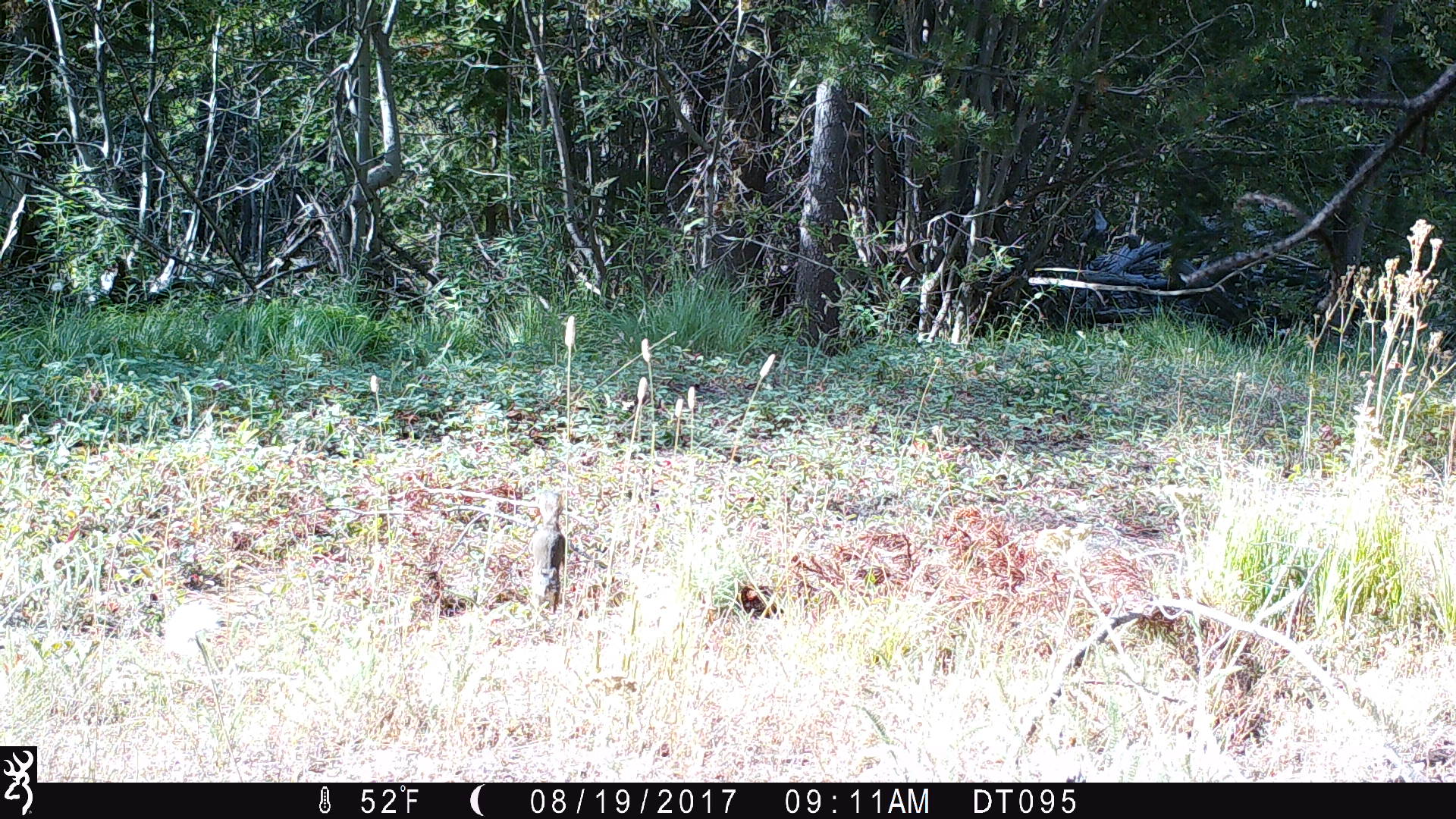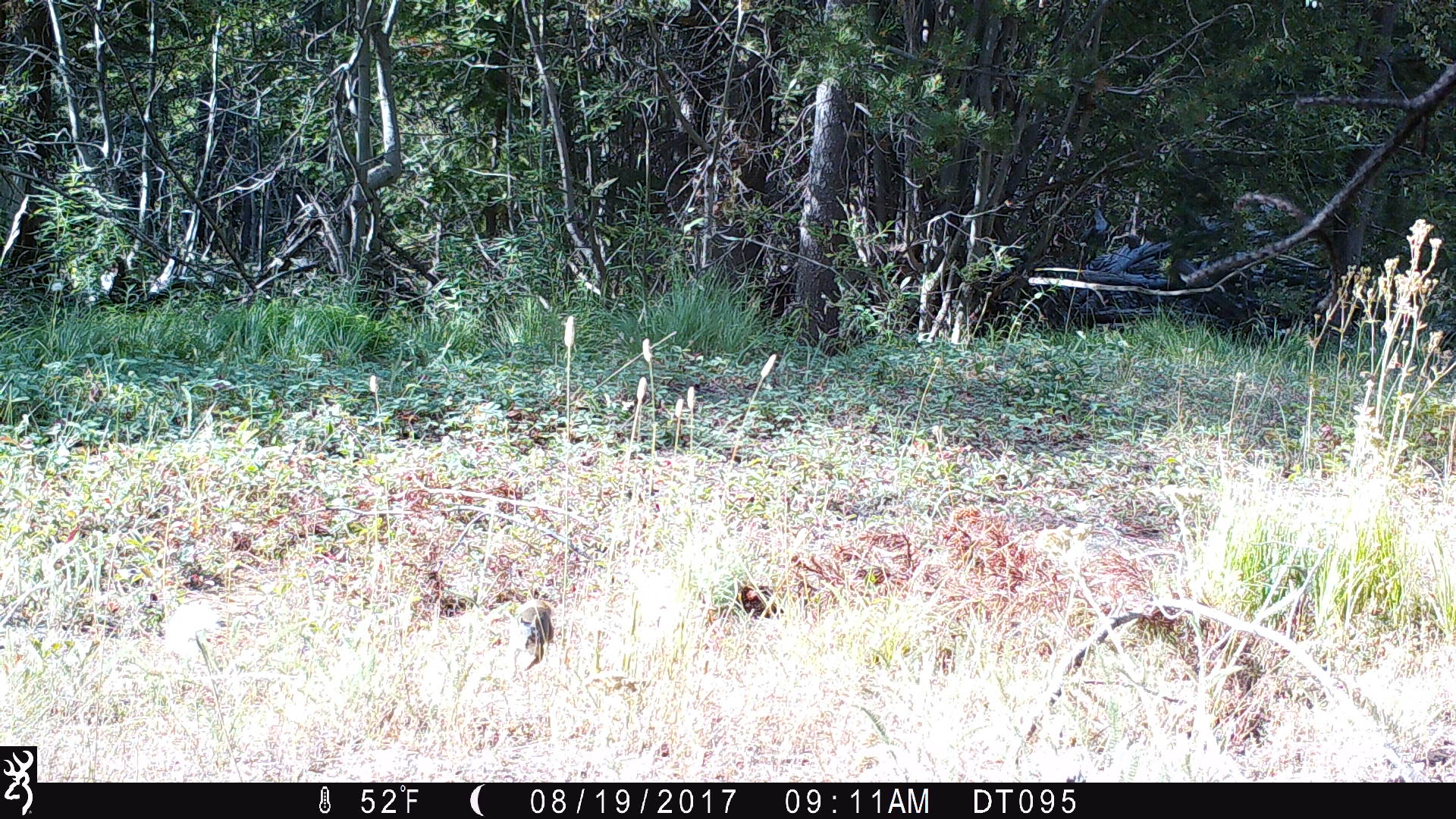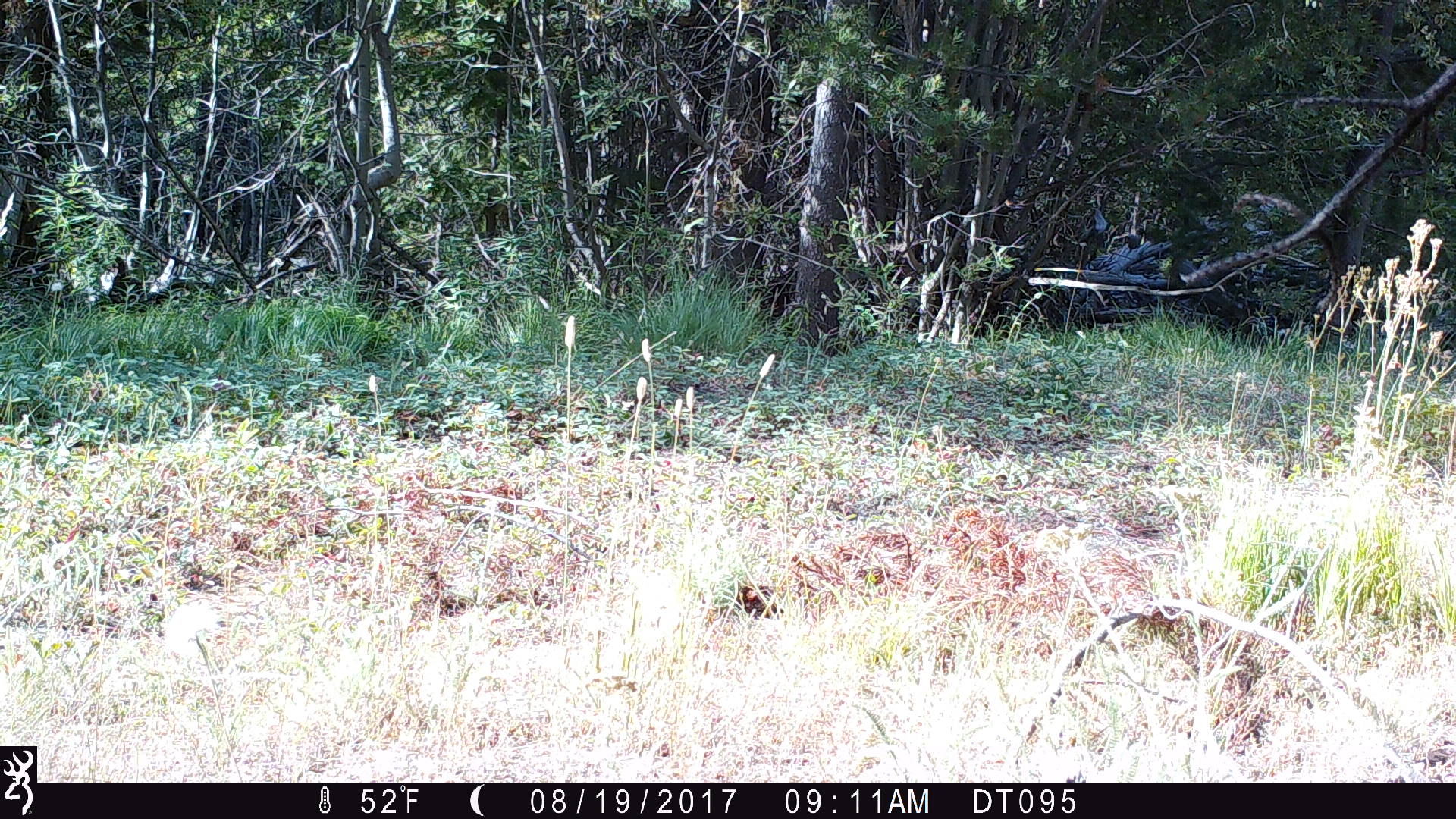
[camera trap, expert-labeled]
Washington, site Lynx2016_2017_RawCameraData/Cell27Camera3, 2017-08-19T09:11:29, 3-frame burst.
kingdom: Animalia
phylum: Chordata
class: Mammalia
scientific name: Mammalia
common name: small mammal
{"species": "small mammal (Mammalia)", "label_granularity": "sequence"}